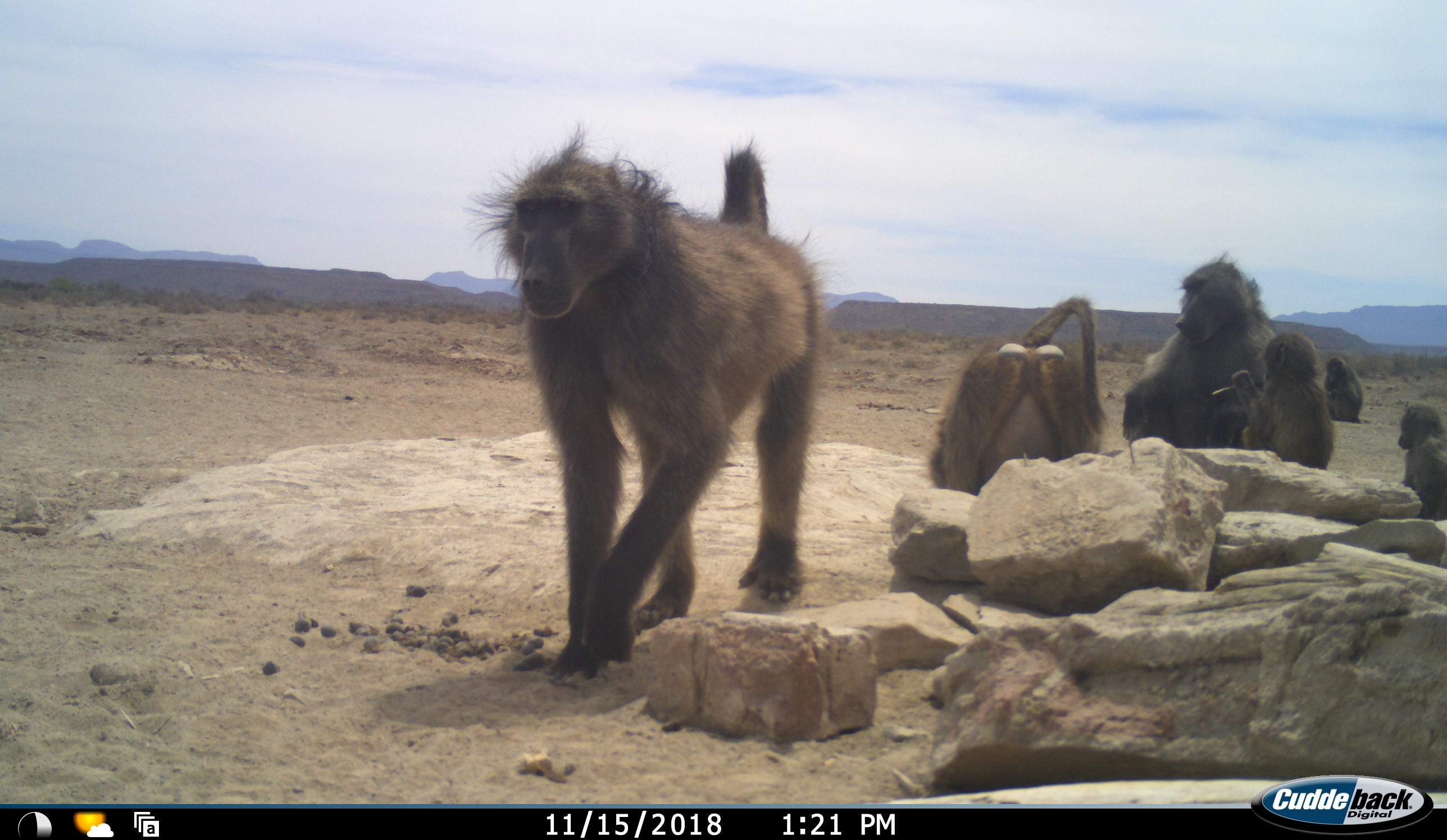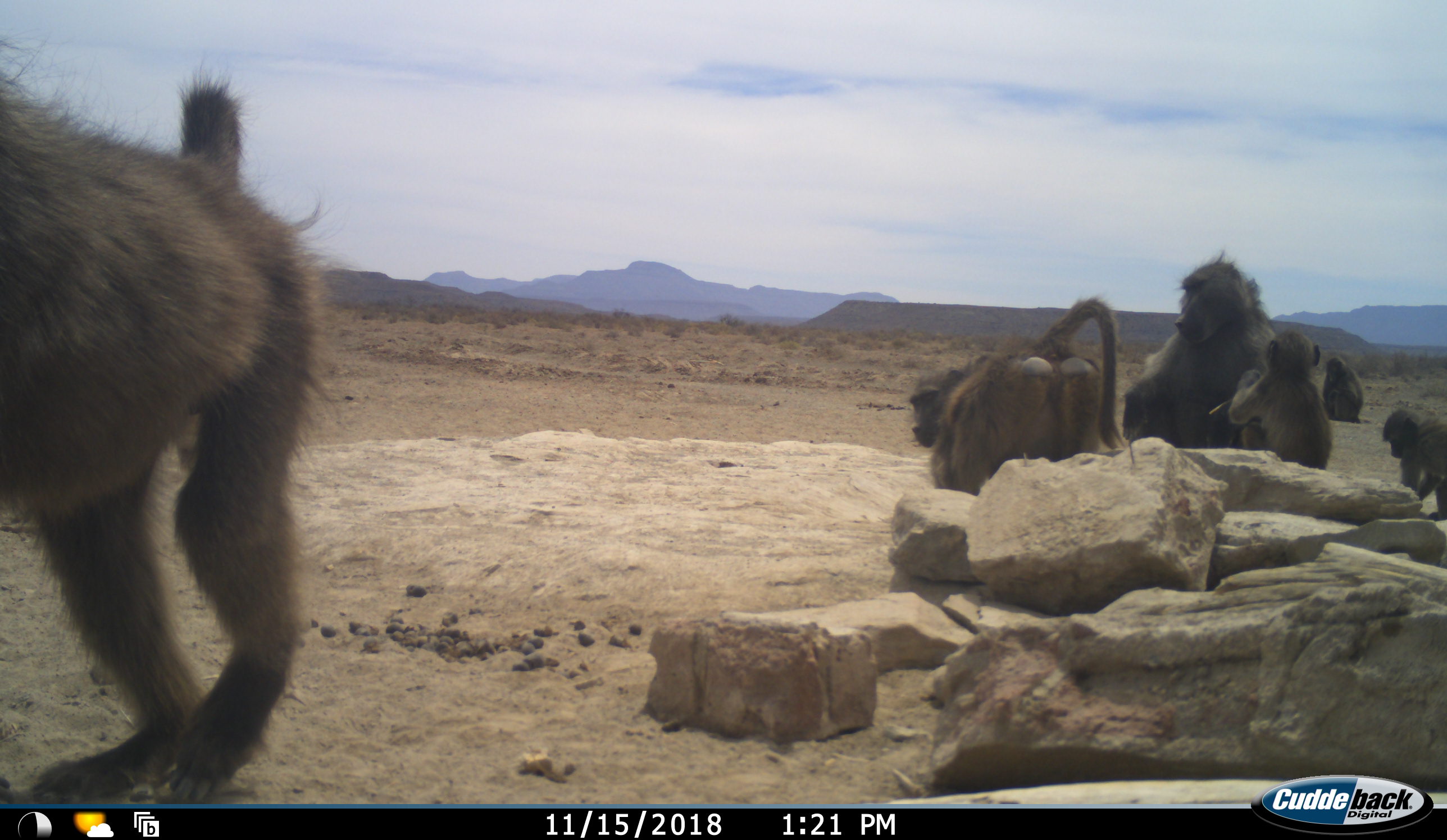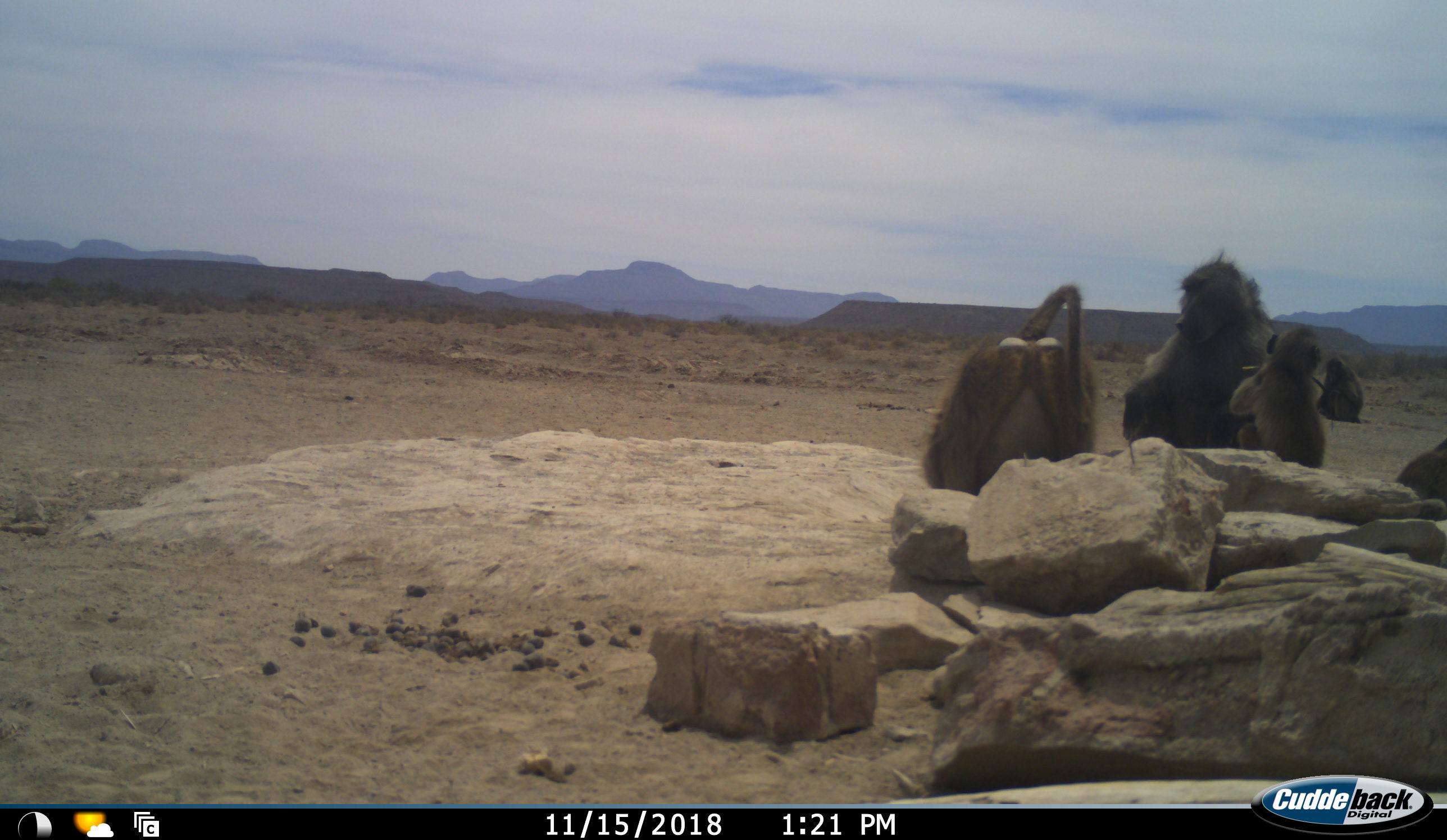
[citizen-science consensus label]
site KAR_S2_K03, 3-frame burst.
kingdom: Animalia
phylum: Chordata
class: Mammalia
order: Primates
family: Cercopithecidae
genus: Papio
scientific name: Papio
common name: baboon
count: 6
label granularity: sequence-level